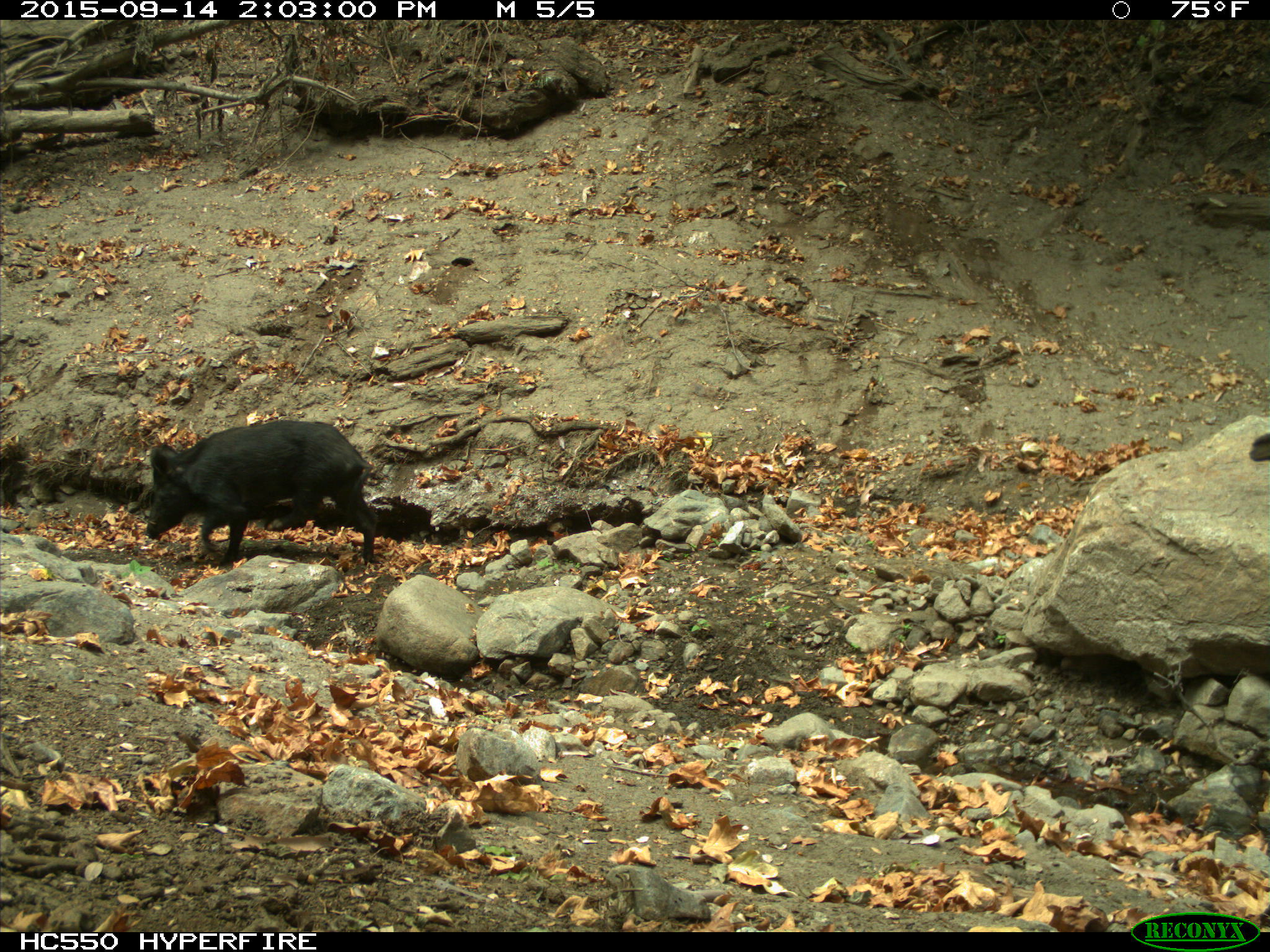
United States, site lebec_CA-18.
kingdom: Animalia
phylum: Chordata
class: Mammalia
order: Artiodactyla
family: Suidae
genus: Sus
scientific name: Sus scrofa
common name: wild boar